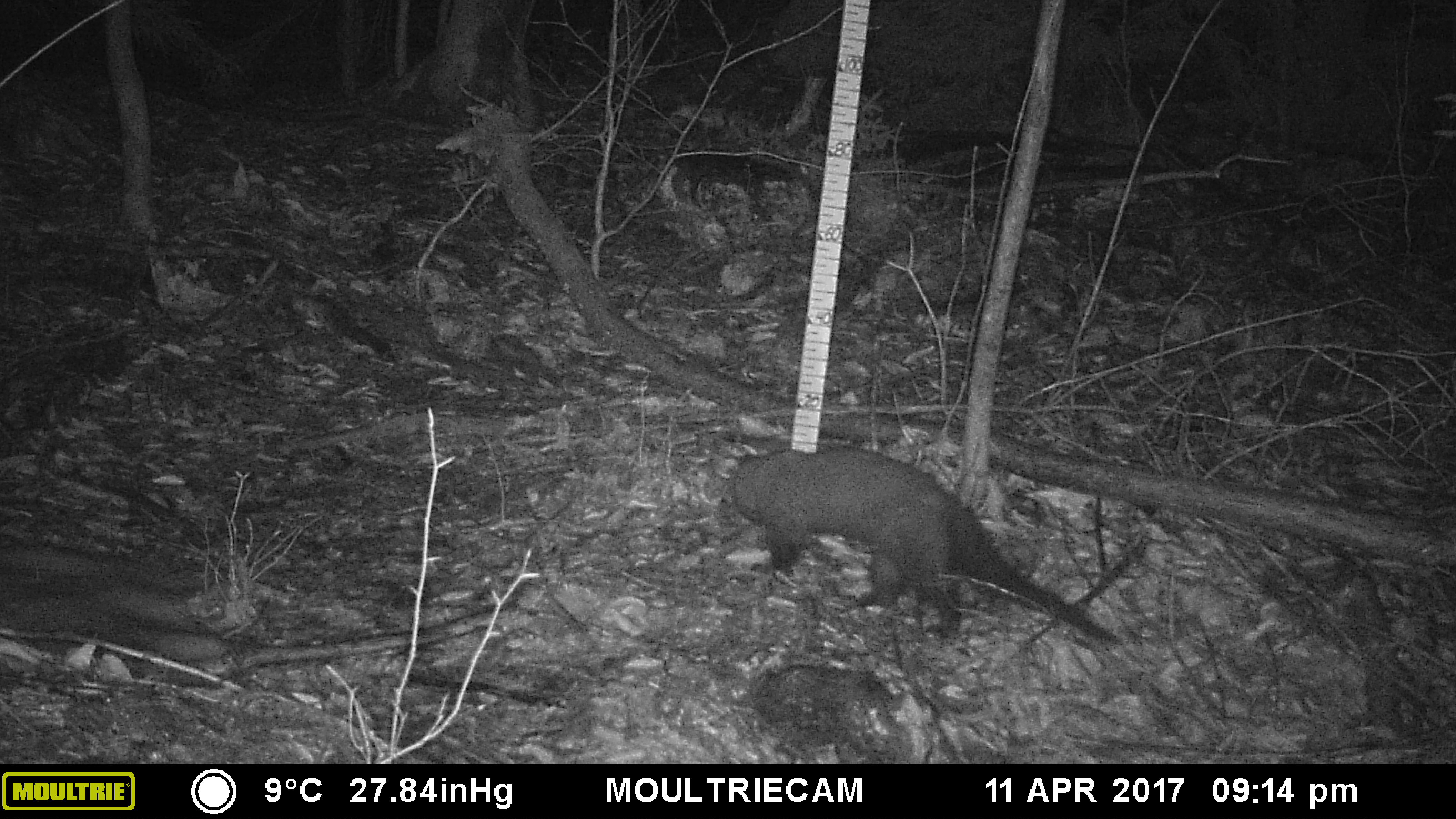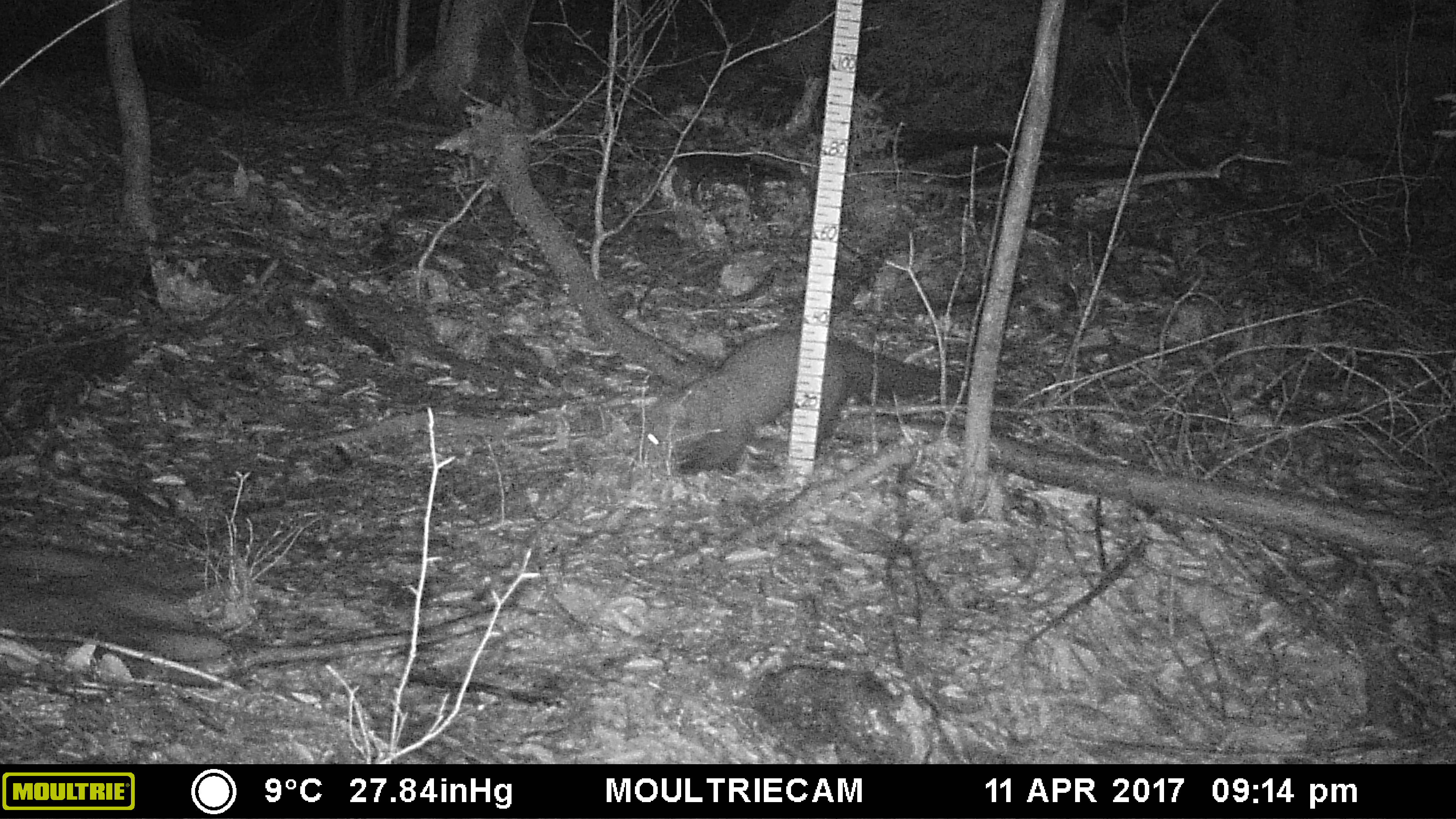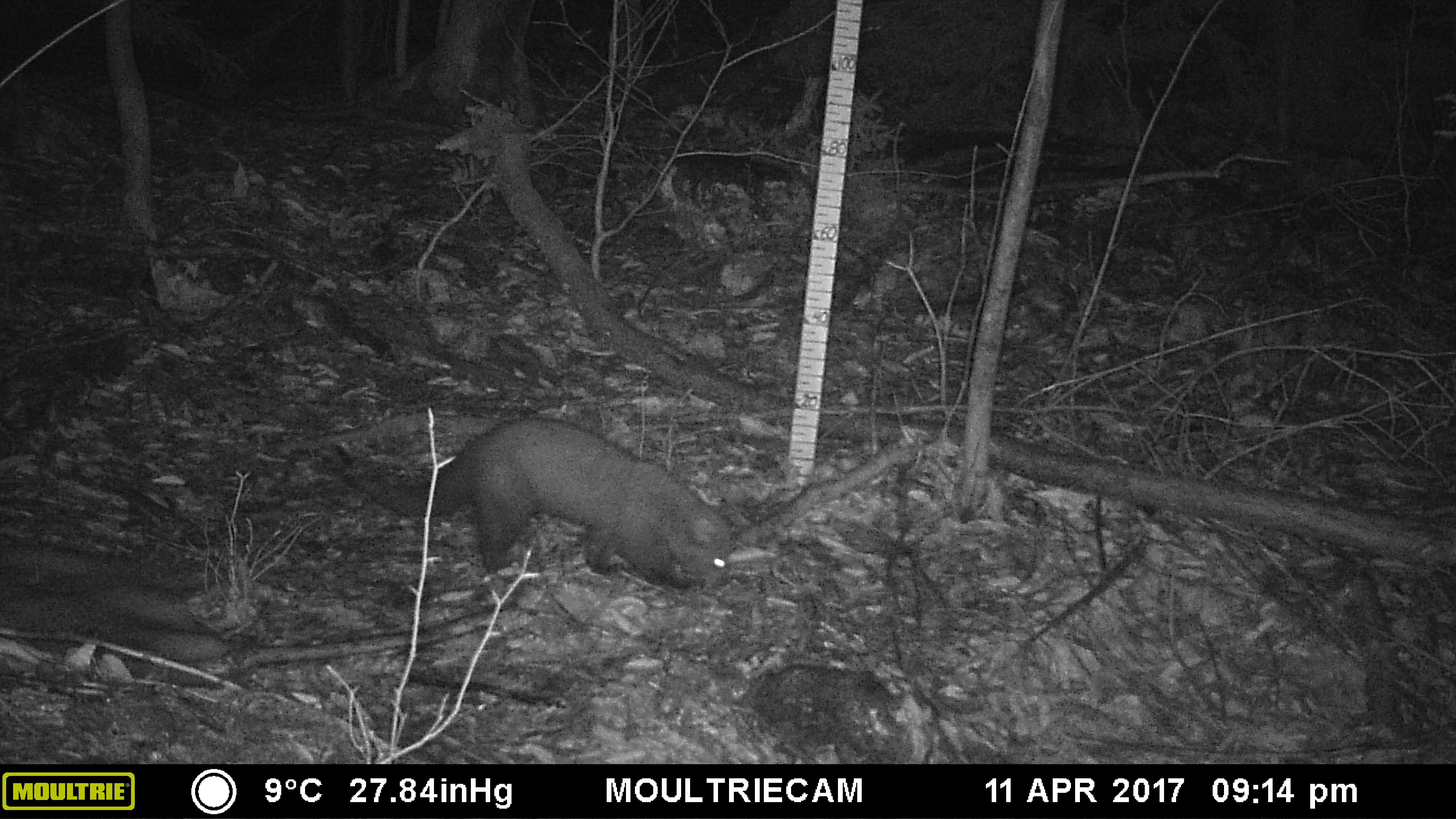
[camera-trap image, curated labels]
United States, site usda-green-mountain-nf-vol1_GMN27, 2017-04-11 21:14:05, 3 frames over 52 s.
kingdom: Animalia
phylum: Chordata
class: Mammalia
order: Carnivora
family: Mustelidae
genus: Pekania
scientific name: Pekania pennanti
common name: fisher